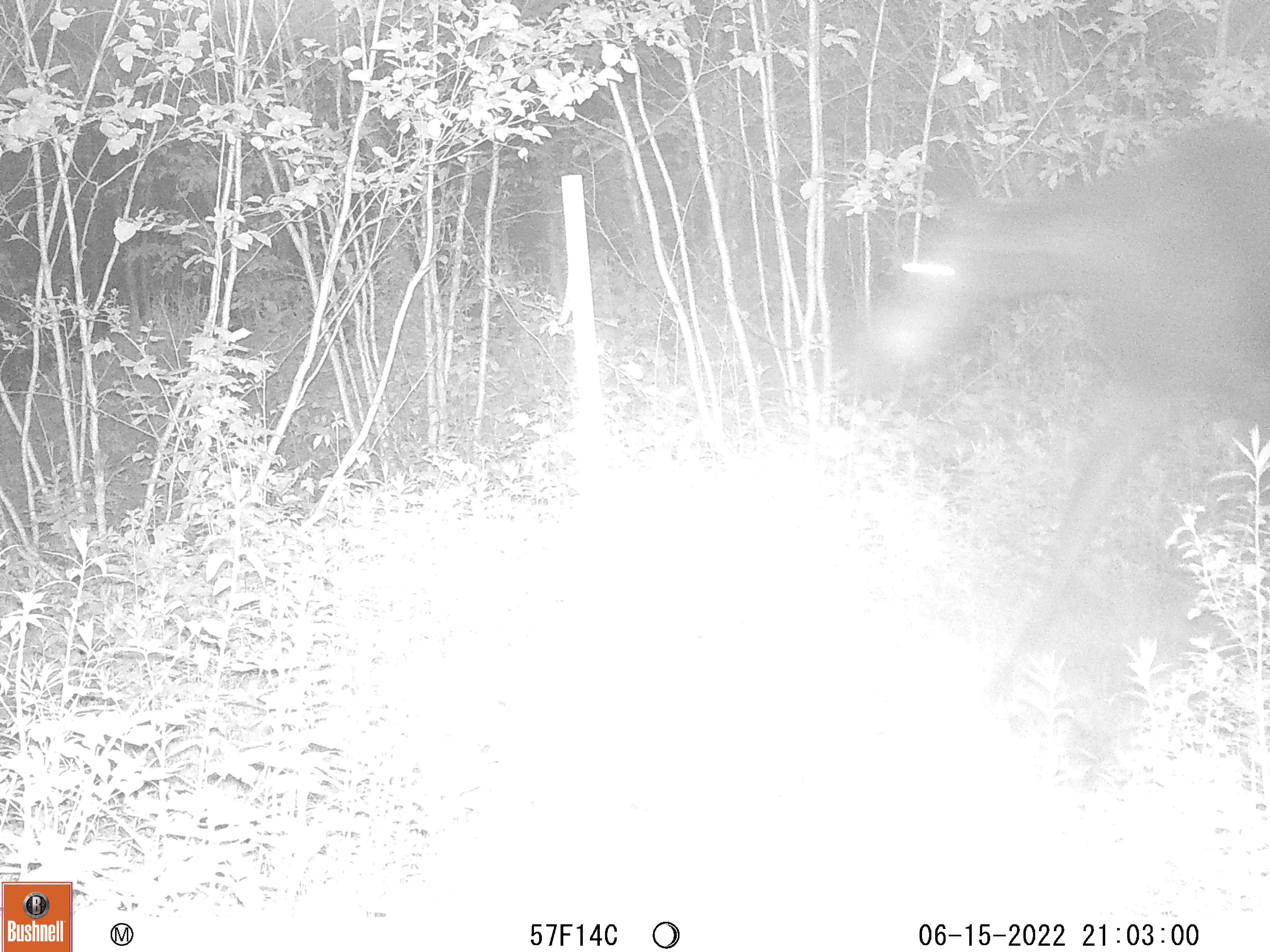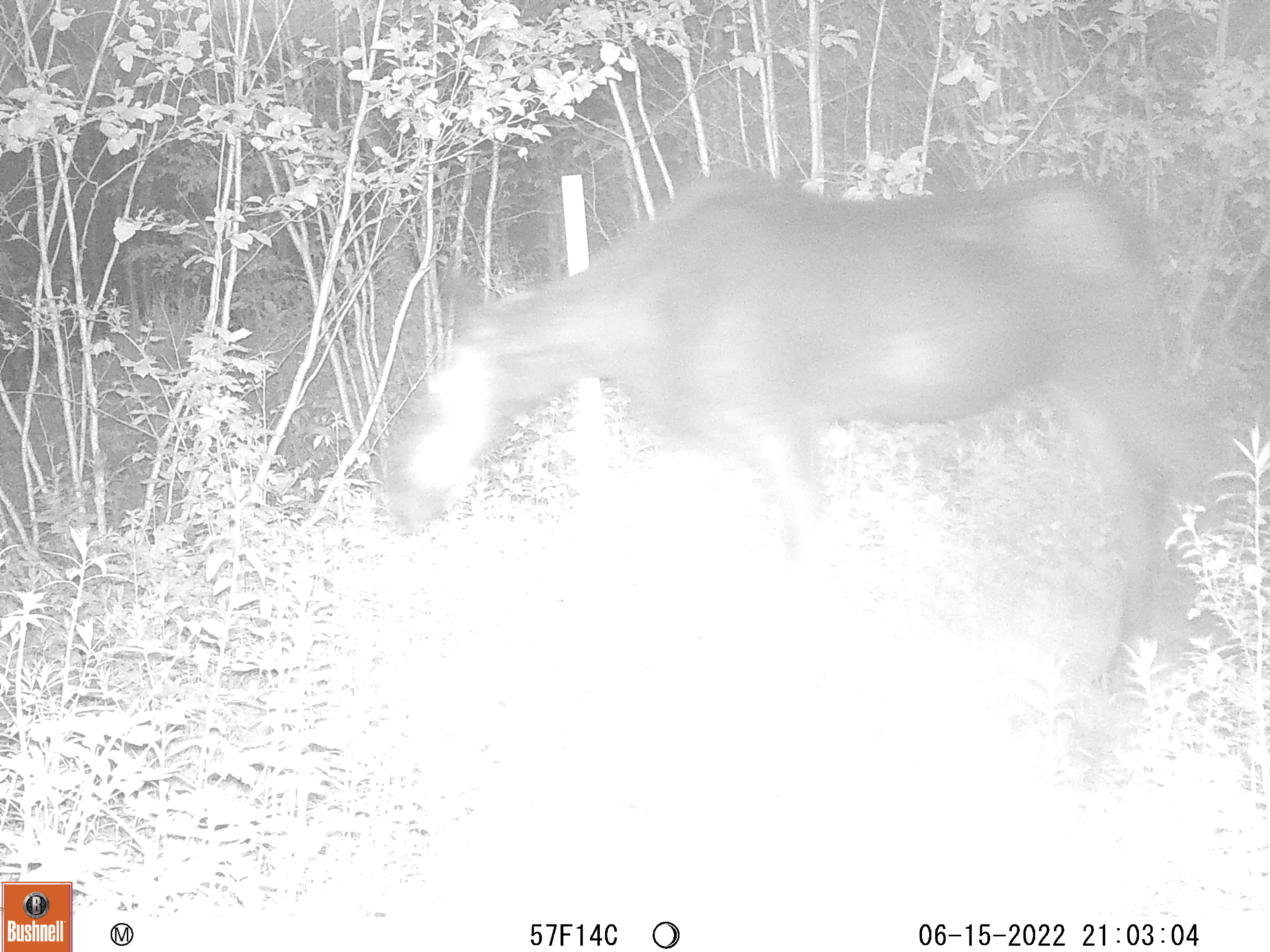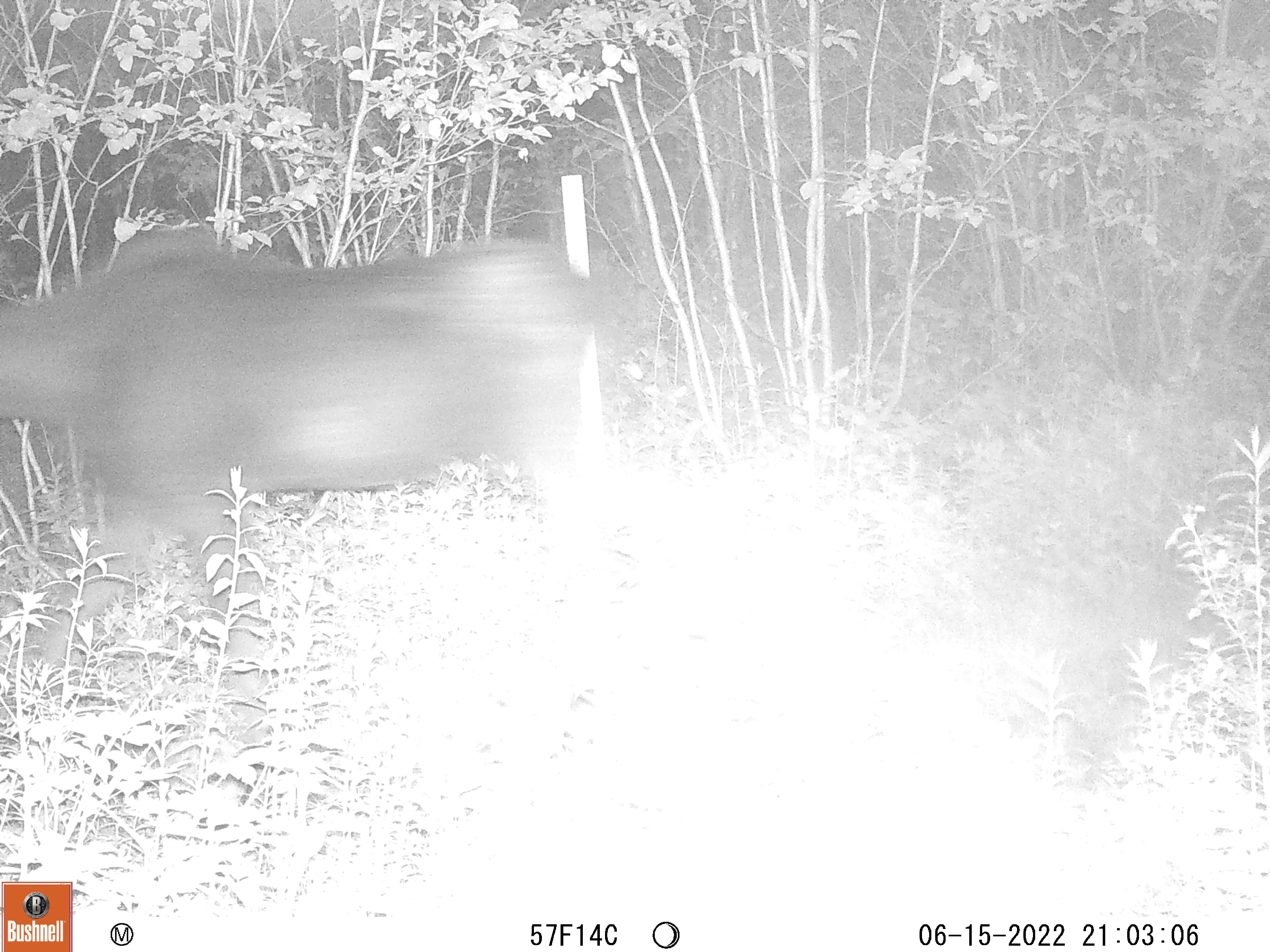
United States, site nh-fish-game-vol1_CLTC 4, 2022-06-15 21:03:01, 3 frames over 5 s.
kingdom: Animalia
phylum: Chordata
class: Mammalia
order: Artiodactyla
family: Cervidae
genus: Alces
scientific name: Alces alces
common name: moose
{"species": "moose (Alces alces)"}